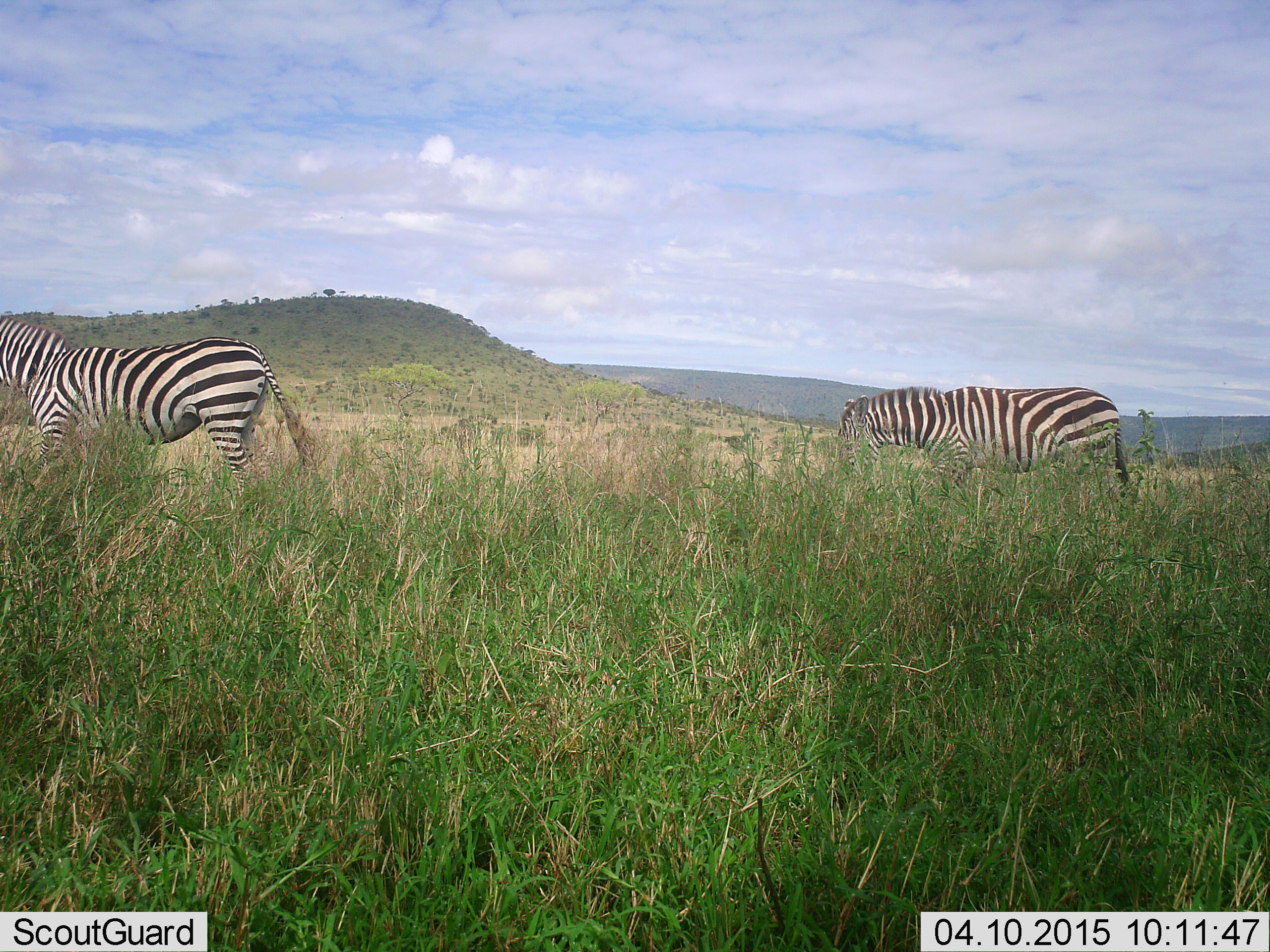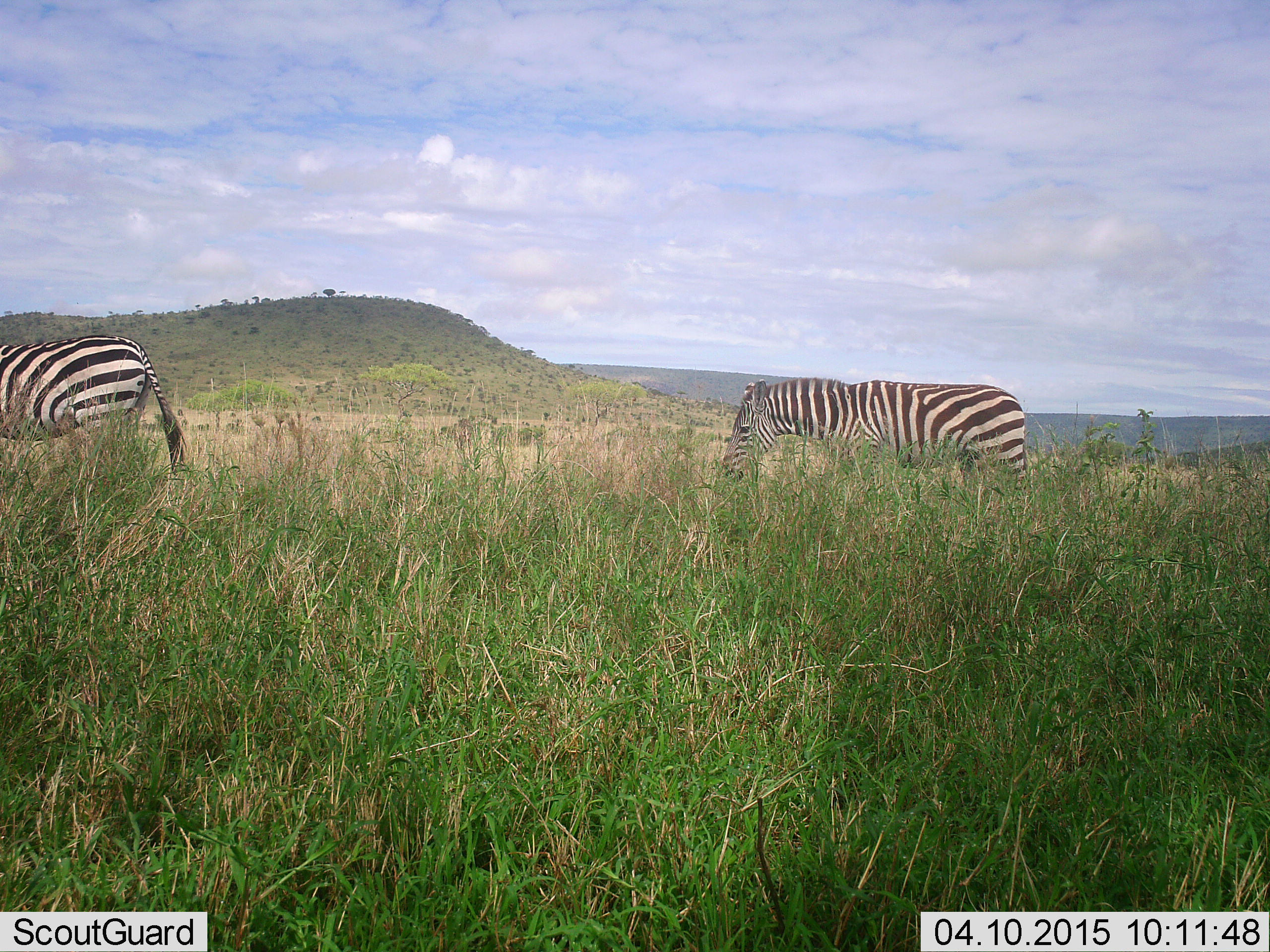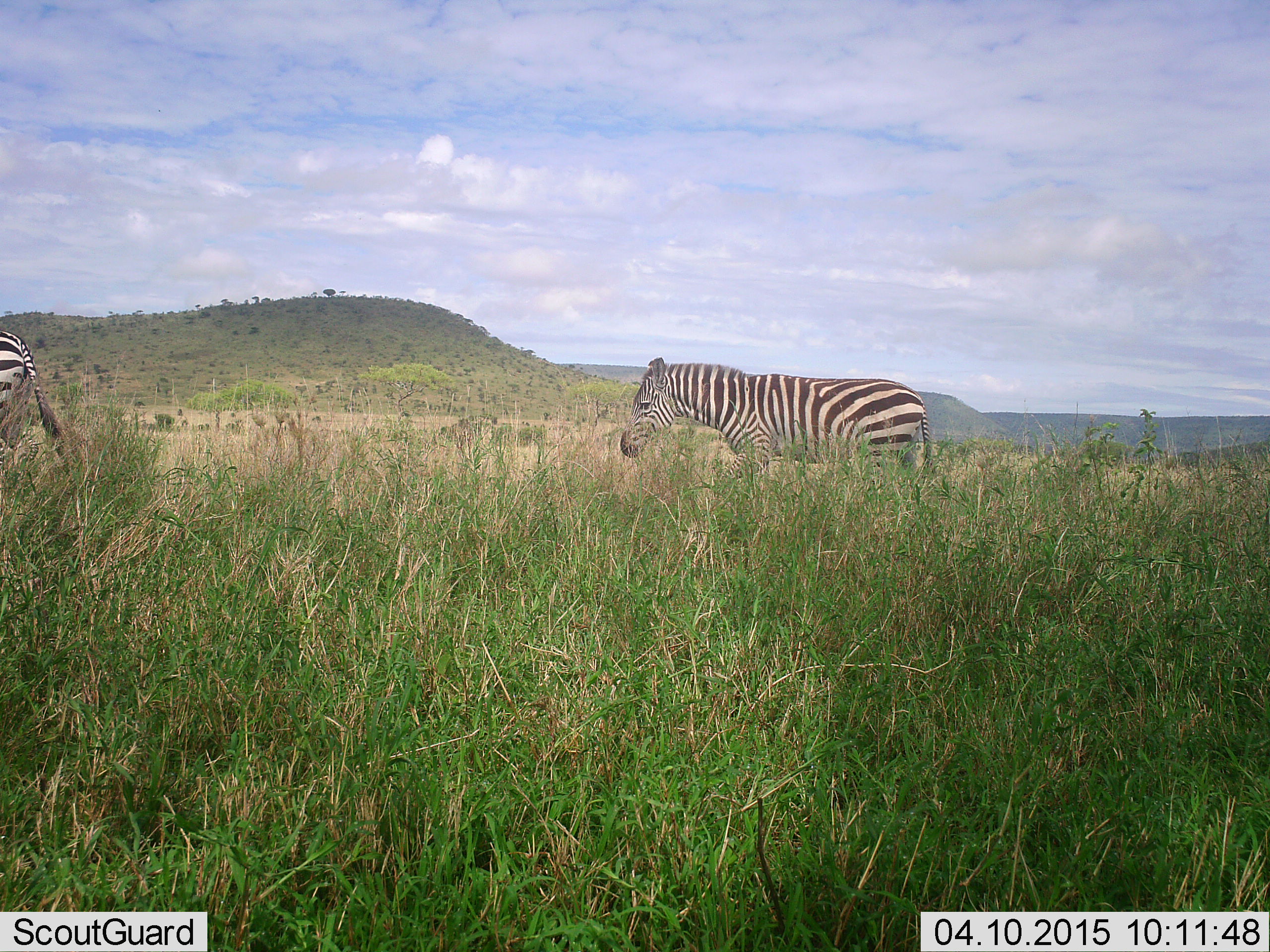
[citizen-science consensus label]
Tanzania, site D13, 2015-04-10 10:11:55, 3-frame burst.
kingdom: Animalia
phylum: Chordata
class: Mammalia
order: Perissodactyla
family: Equidae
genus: Equus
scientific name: Equus quagga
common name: plains zebra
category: zebra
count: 2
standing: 20%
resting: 0%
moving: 90%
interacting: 0%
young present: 0%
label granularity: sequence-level